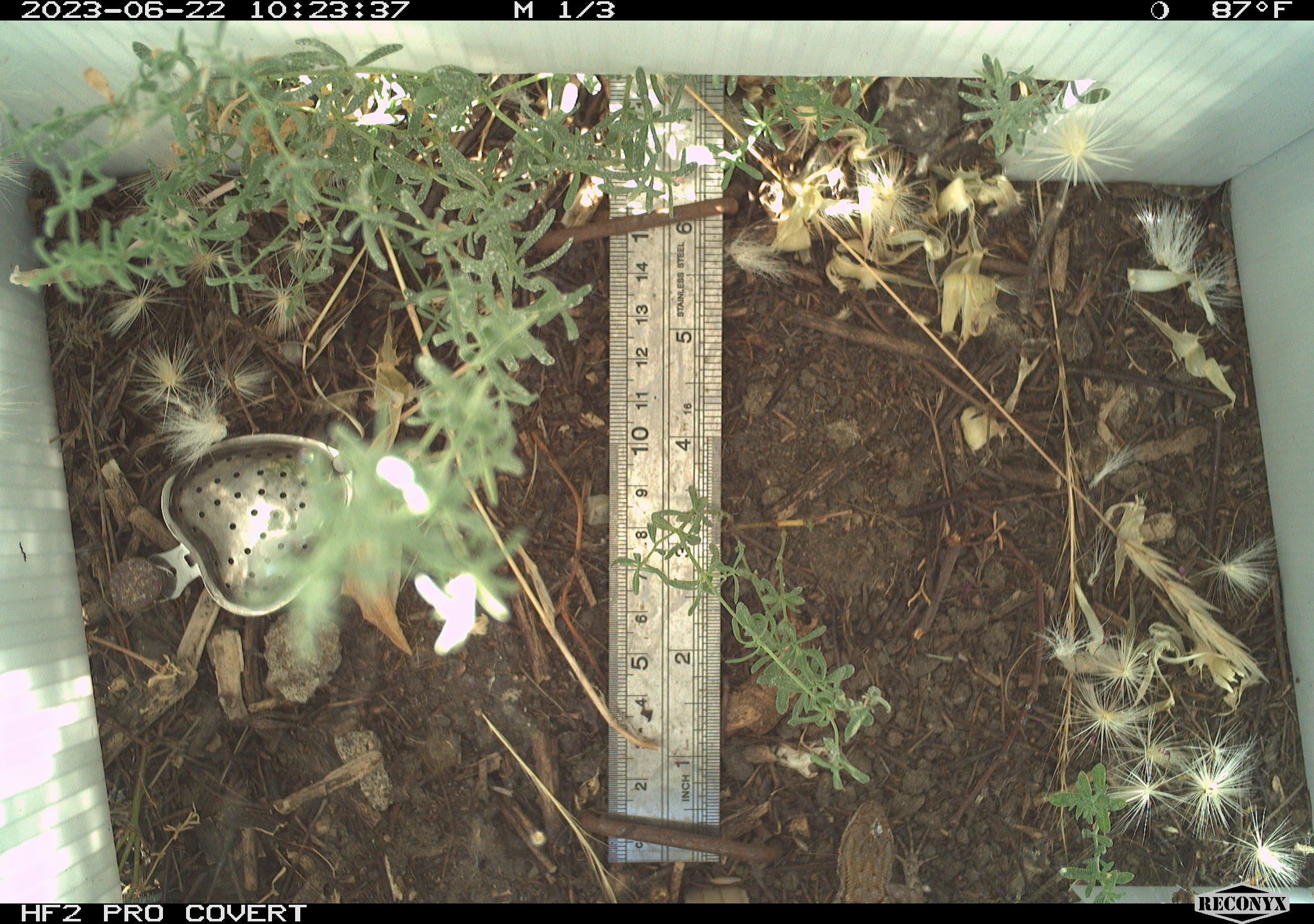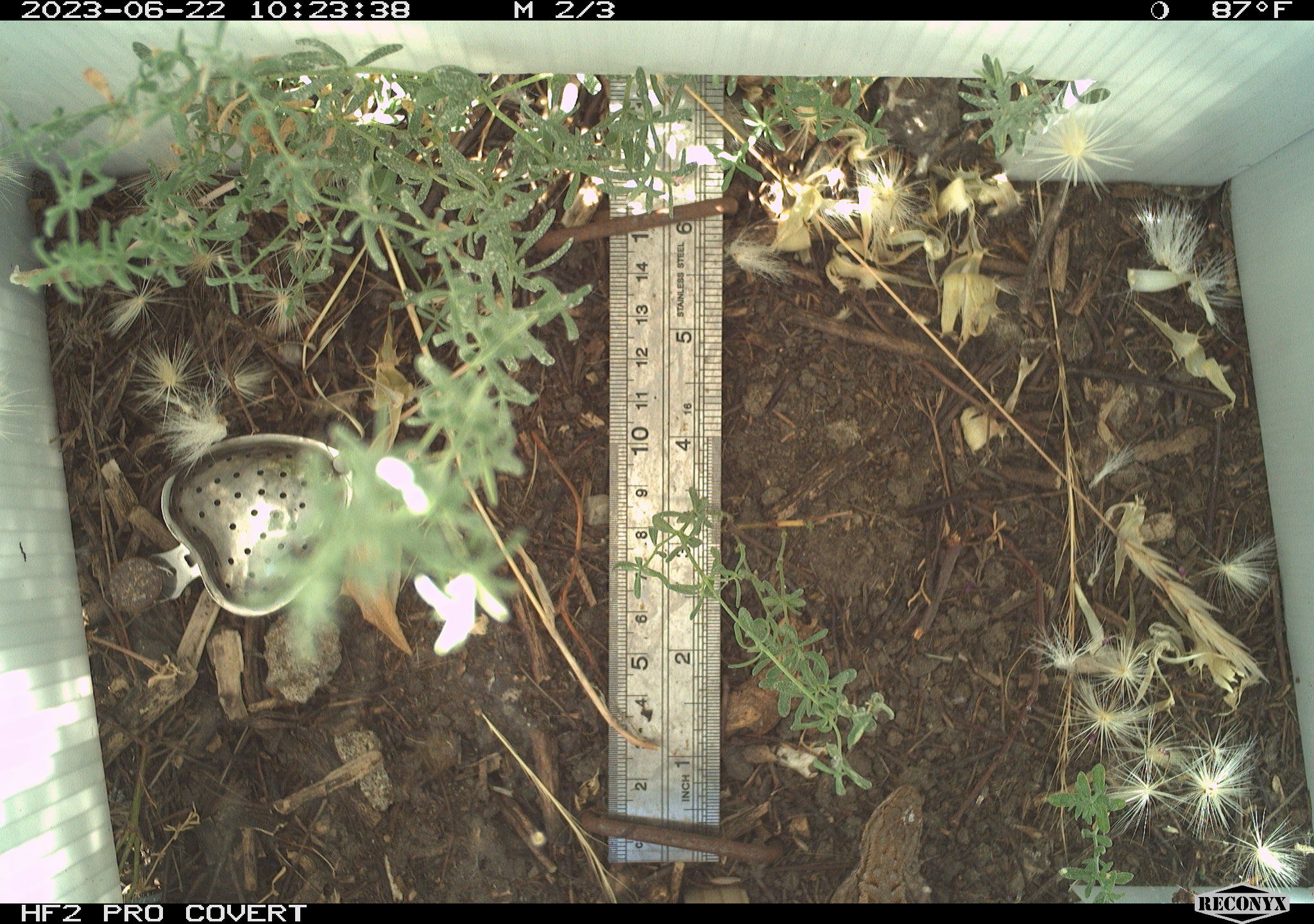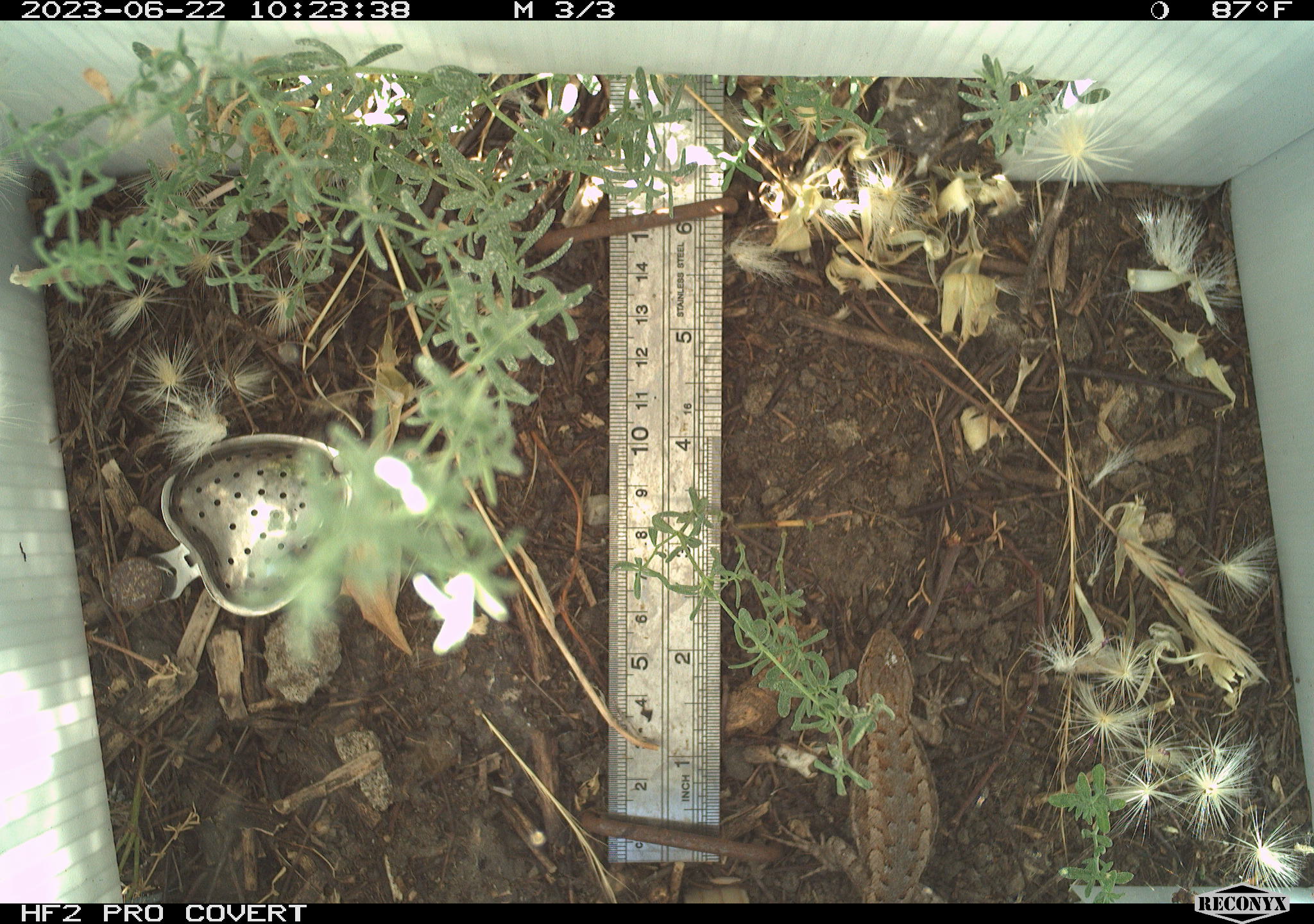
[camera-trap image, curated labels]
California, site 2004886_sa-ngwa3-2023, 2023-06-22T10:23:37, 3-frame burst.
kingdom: Animalia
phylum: Chordata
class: Reptilia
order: Squamata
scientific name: Squamata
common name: lizards and snakes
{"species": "lizards and snakes (Squamata)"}